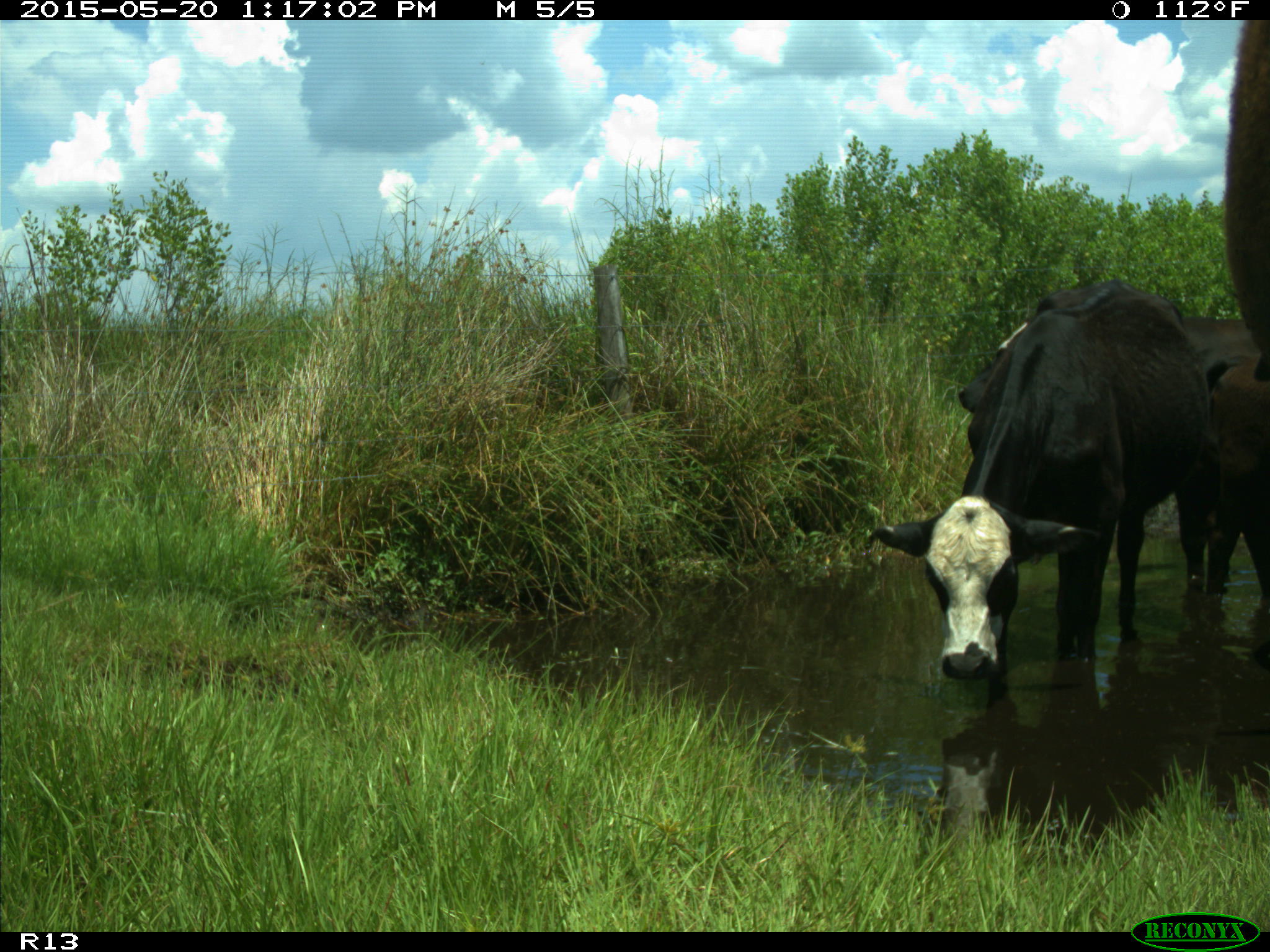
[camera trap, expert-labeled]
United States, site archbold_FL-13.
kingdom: Animalia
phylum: Chordata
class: Mammalia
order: Artiodactyla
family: Bovidae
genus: Bos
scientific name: Bos taurus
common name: domestic cow